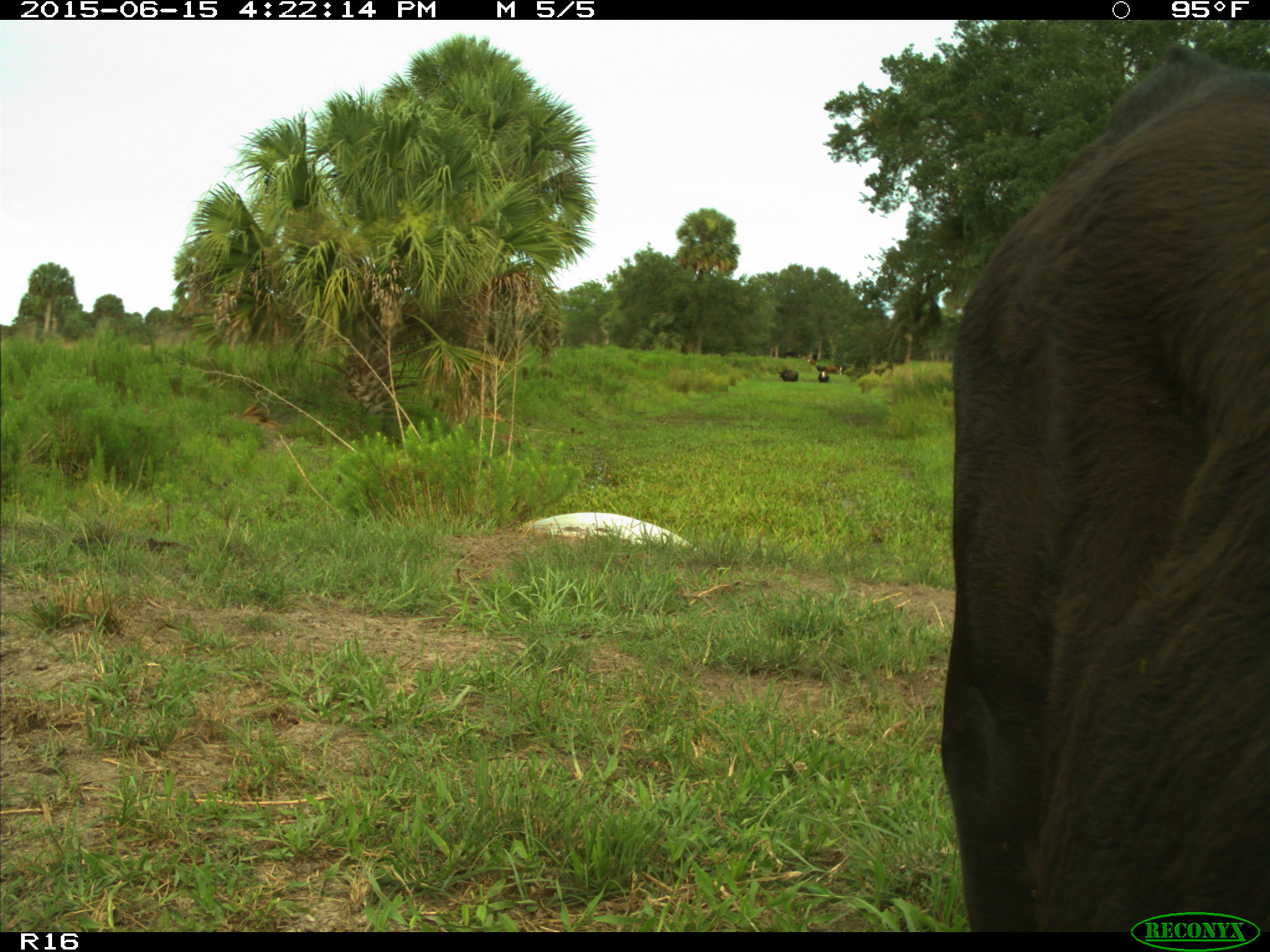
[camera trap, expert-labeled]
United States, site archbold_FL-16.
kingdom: Animalia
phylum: Chordata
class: Mammalia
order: Artiodactyla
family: Bovidae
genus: Bos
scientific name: Bos taurus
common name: domestic cow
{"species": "Bos taurus (domestic cow)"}